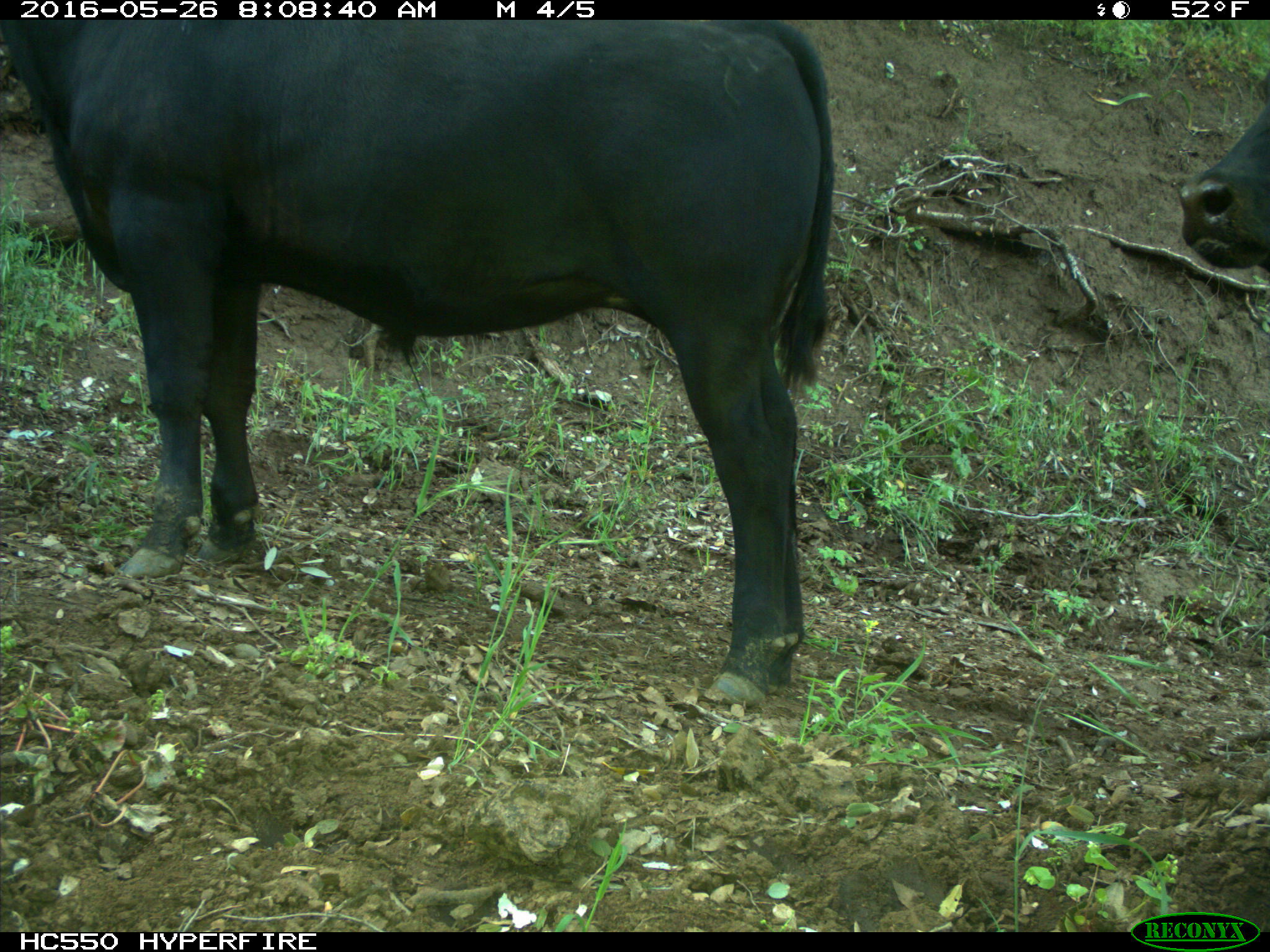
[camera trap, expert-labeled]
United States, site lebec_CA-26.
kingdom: Animalia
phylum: Chordata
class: Mammalia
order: Artiodactyla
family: Bovidae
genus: Bos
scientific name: Bos taurus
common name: domestic cow